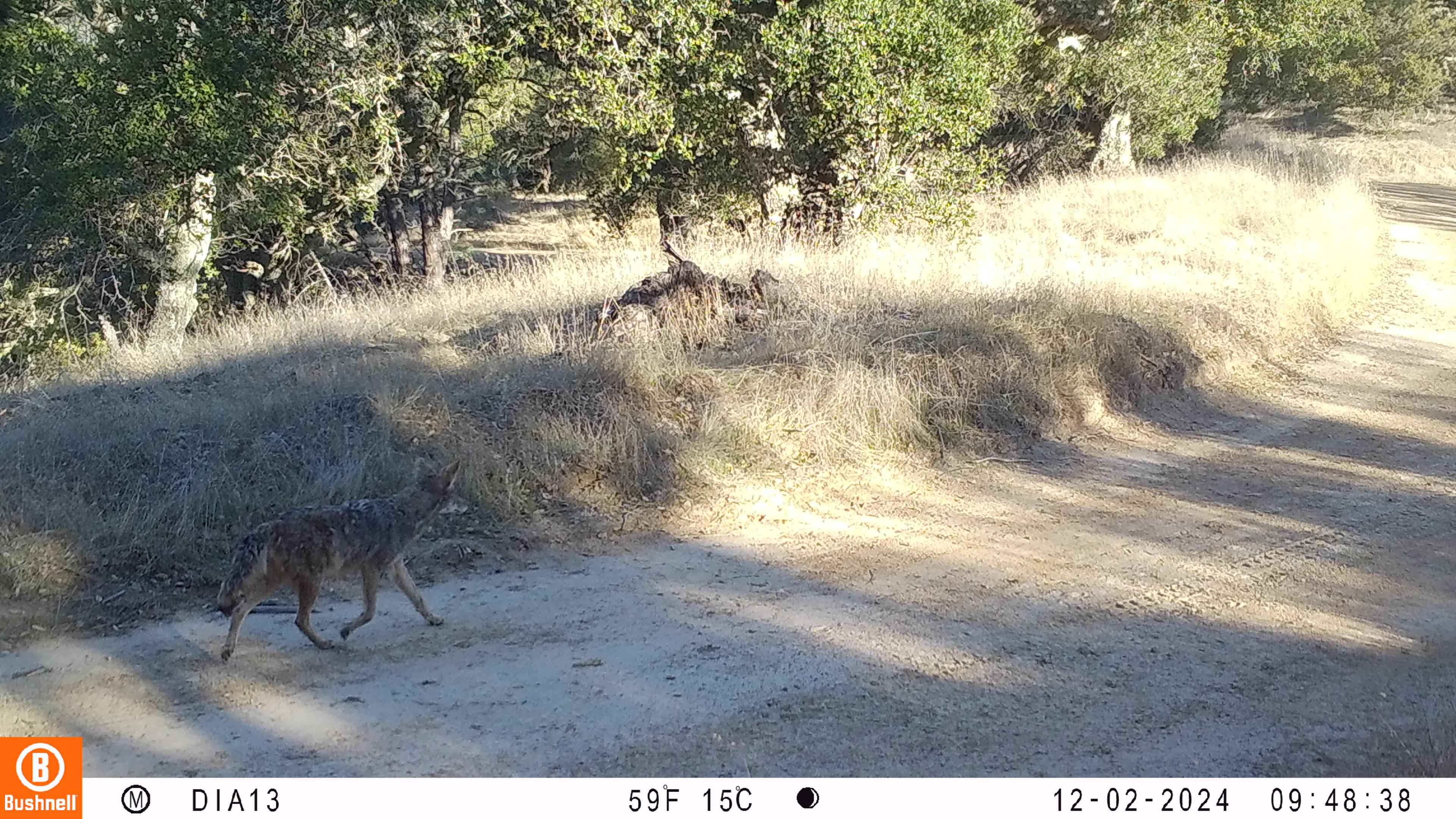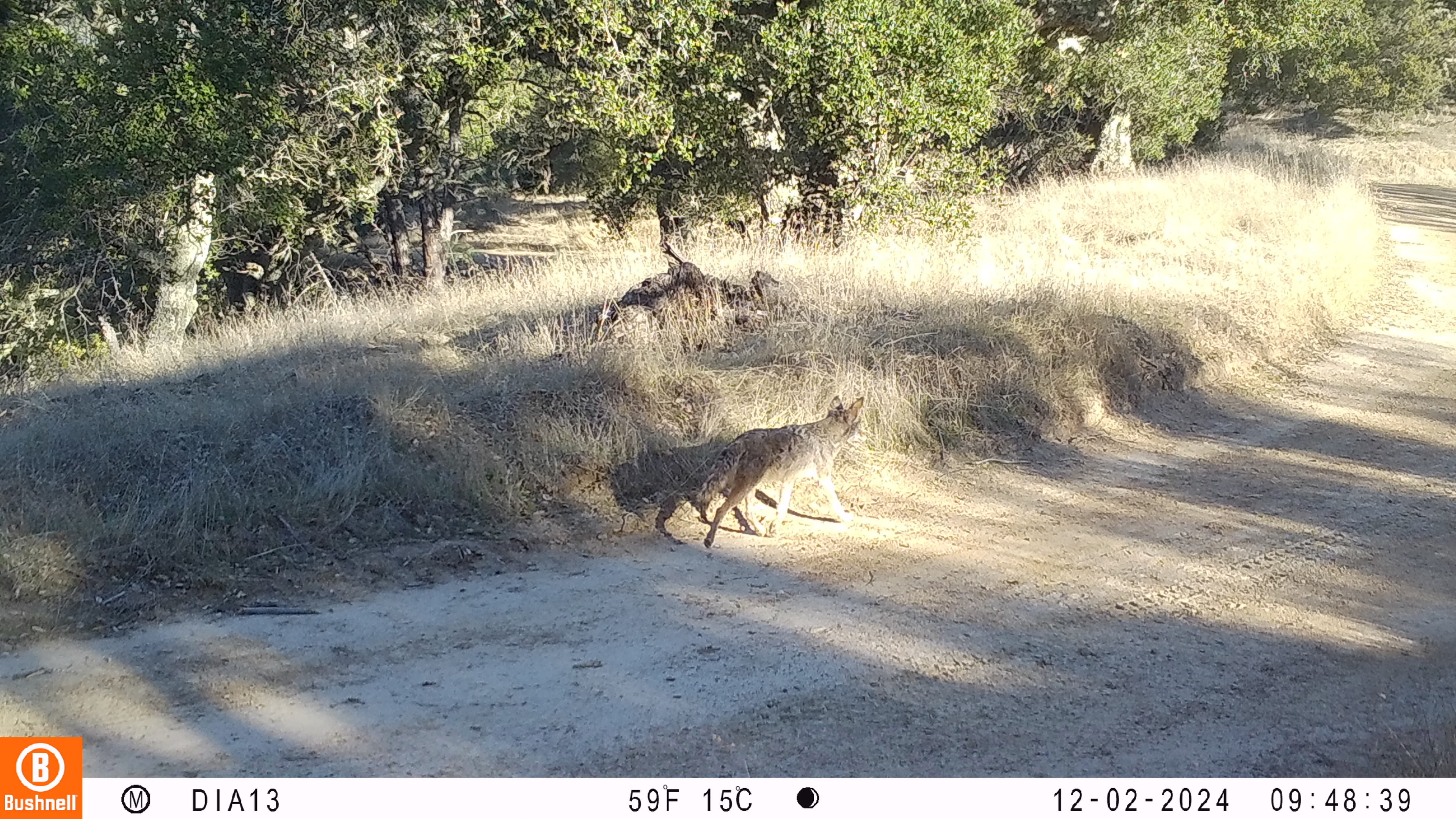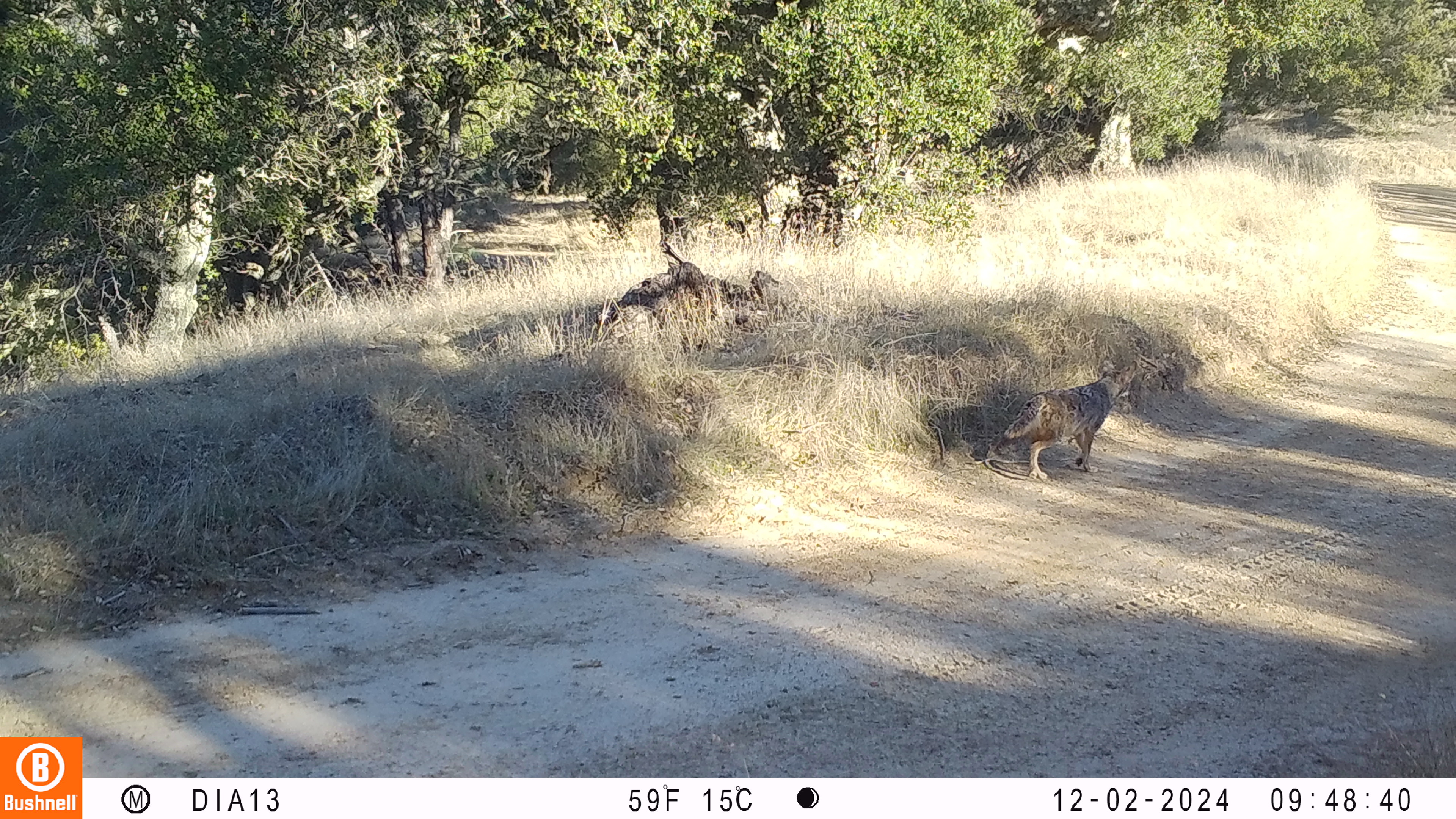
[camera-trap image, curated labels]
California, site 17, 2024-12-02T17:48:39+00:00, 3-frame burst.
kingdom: Animalia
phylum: Chordata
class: Mammalia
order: Carnivora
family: Canidae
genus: Canis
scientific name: Canis latrans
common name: coyote